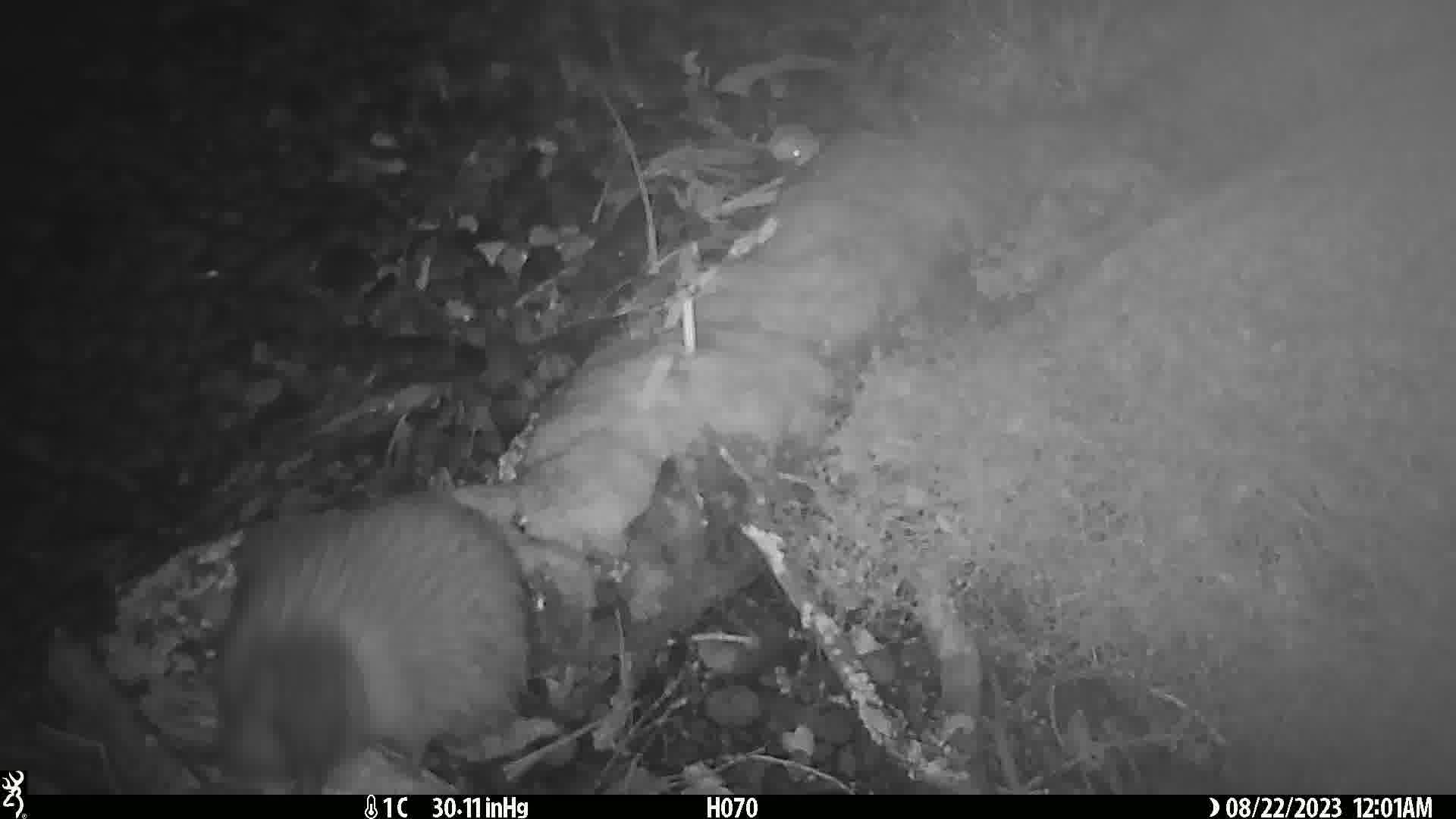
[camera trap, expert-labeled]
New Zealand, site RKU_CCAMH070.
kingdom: Animalia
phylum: Chordata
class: Aves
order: Apterygiformes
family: Apterygidae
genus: Apteryx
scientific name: Apteryx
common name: kiwi